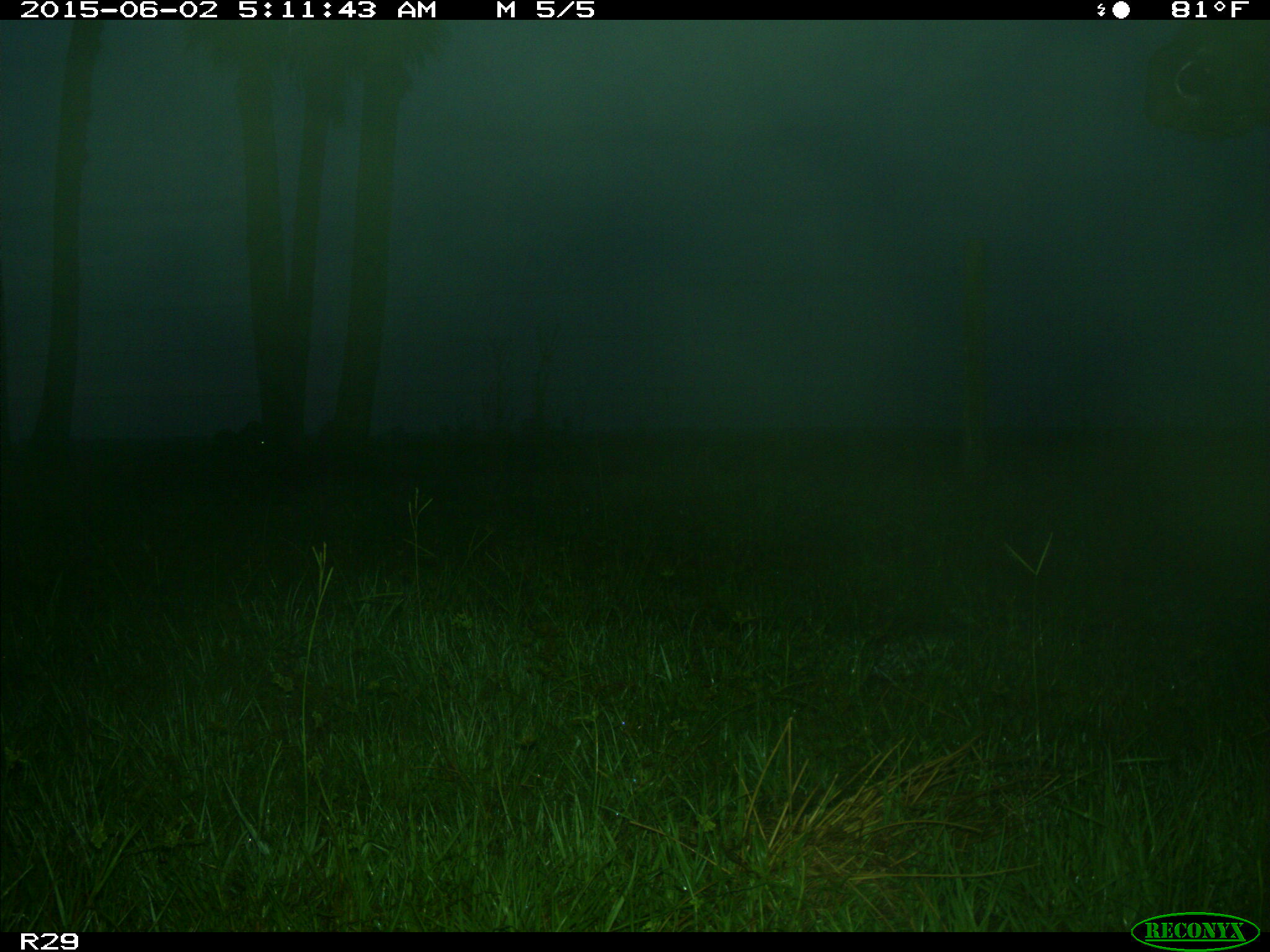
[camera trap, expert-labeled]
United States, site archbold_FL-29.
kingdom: Animalia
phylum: Chordata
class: Mammalia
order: Artiodactyla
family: Bovidae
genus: Bos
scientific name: Bos taurus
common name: domestic cow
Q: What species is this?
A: Bos taurus (domestic cow).